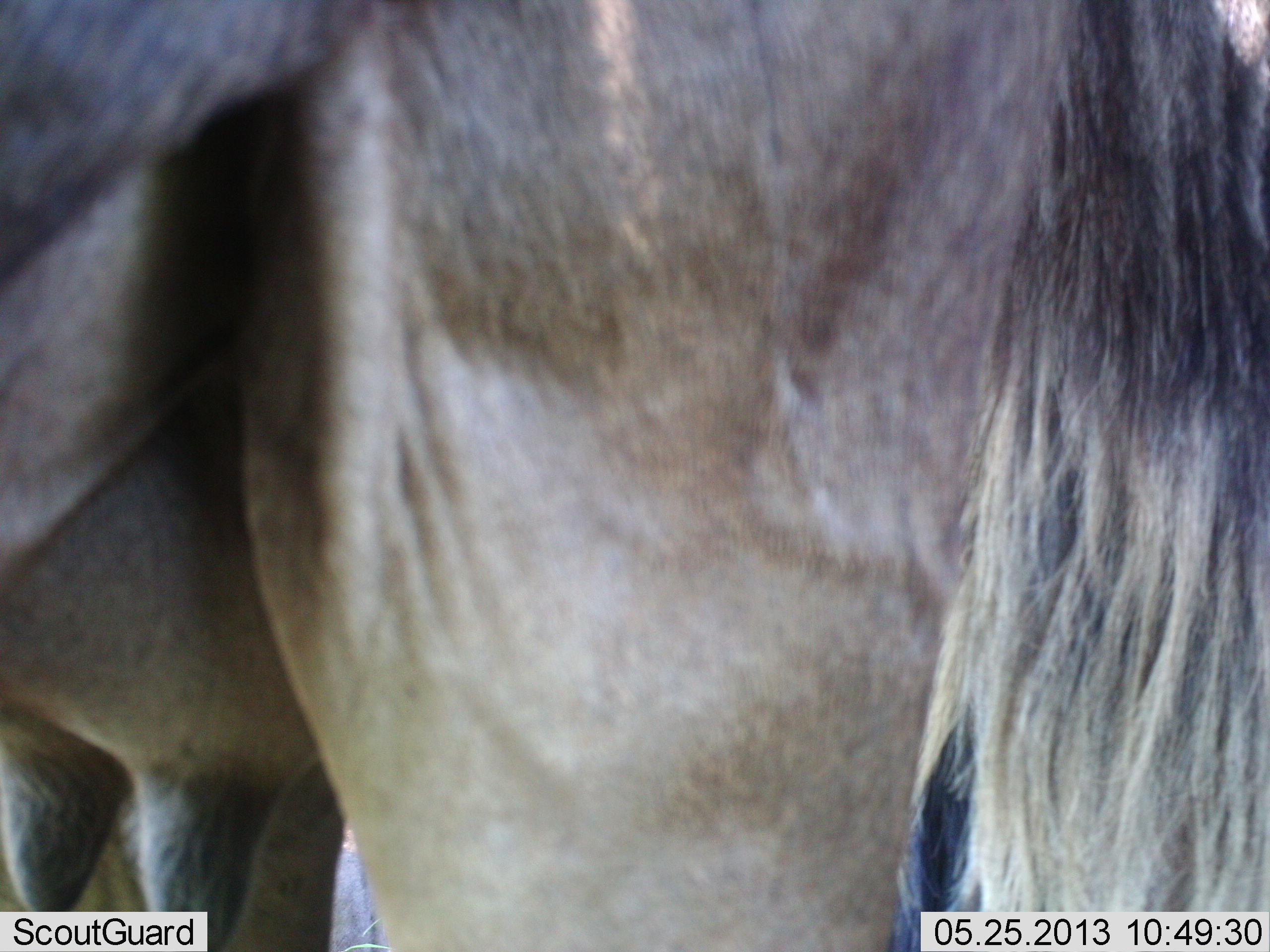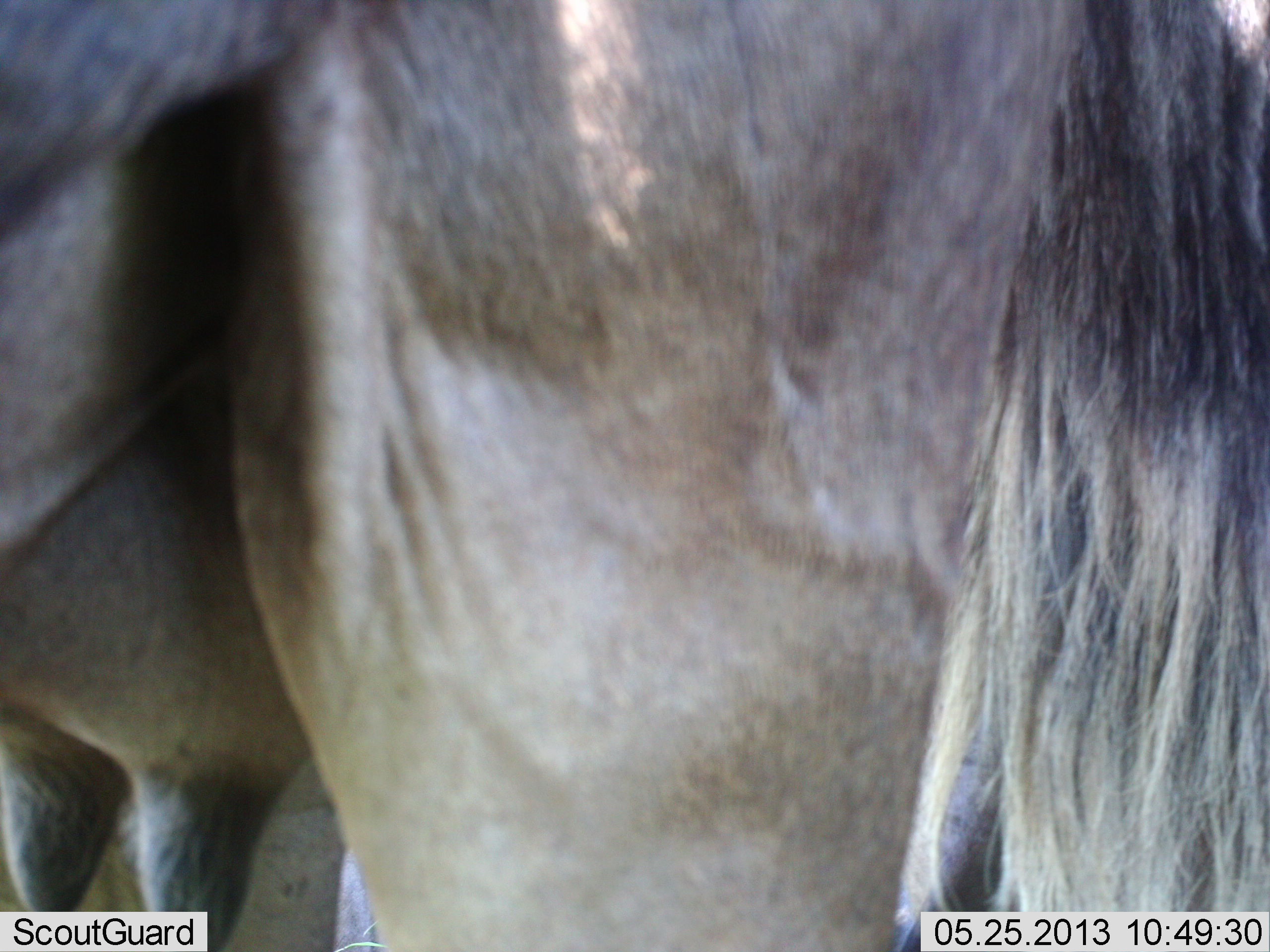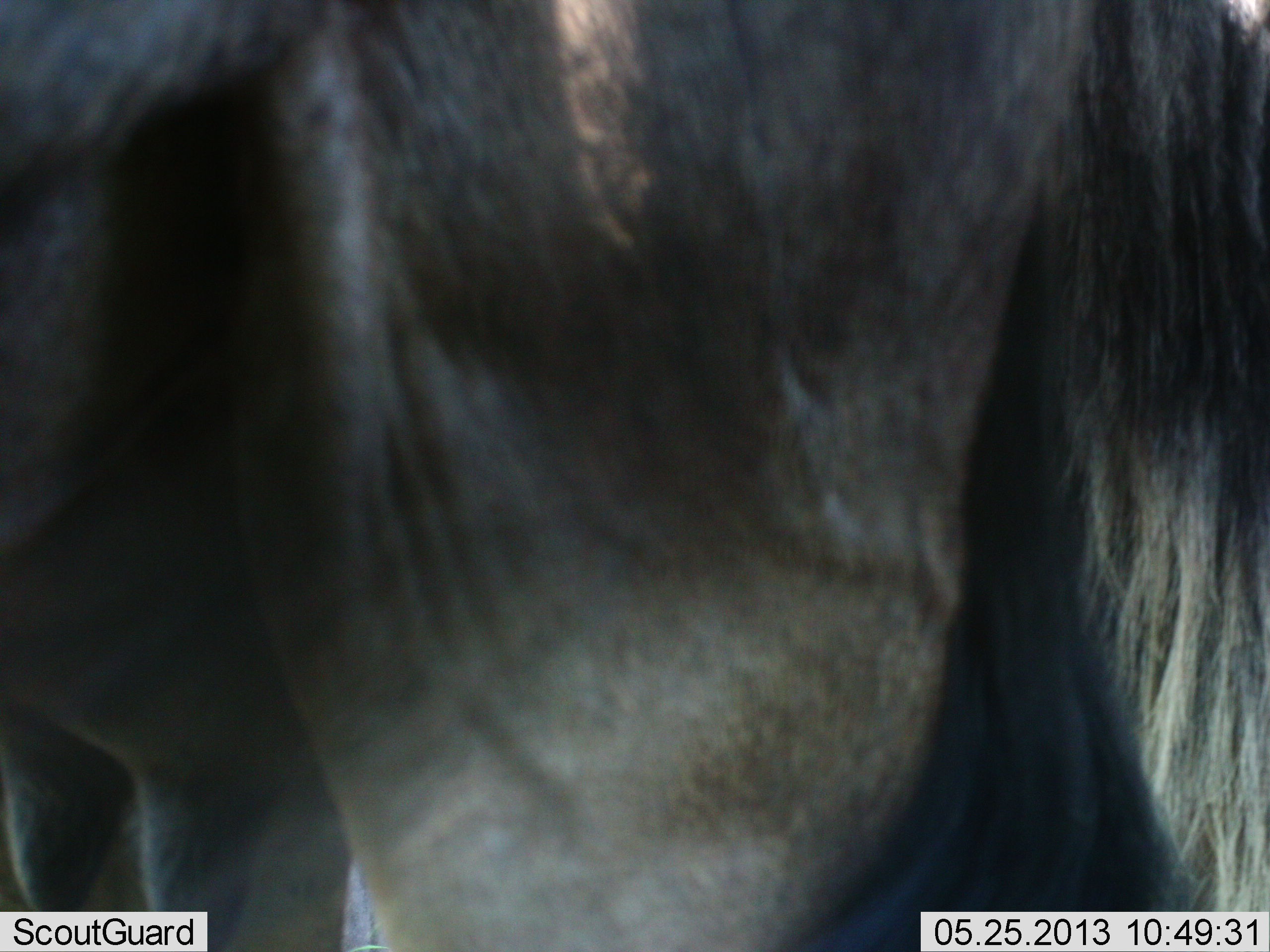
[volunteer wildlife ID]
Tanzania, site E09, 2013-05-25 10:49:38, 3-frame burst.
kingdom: Animalia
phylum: Chordata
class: Mammalia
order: Artiodactyla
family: Bovidae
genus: Connochaetes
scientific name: Connochaetes taurinus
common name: blue wildebeest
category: wildebeest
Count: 1.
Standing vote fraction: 90%.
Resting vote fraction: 0%.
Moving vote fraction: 0%.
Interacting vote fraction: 0%.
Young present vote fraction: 0%.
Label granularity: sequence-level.